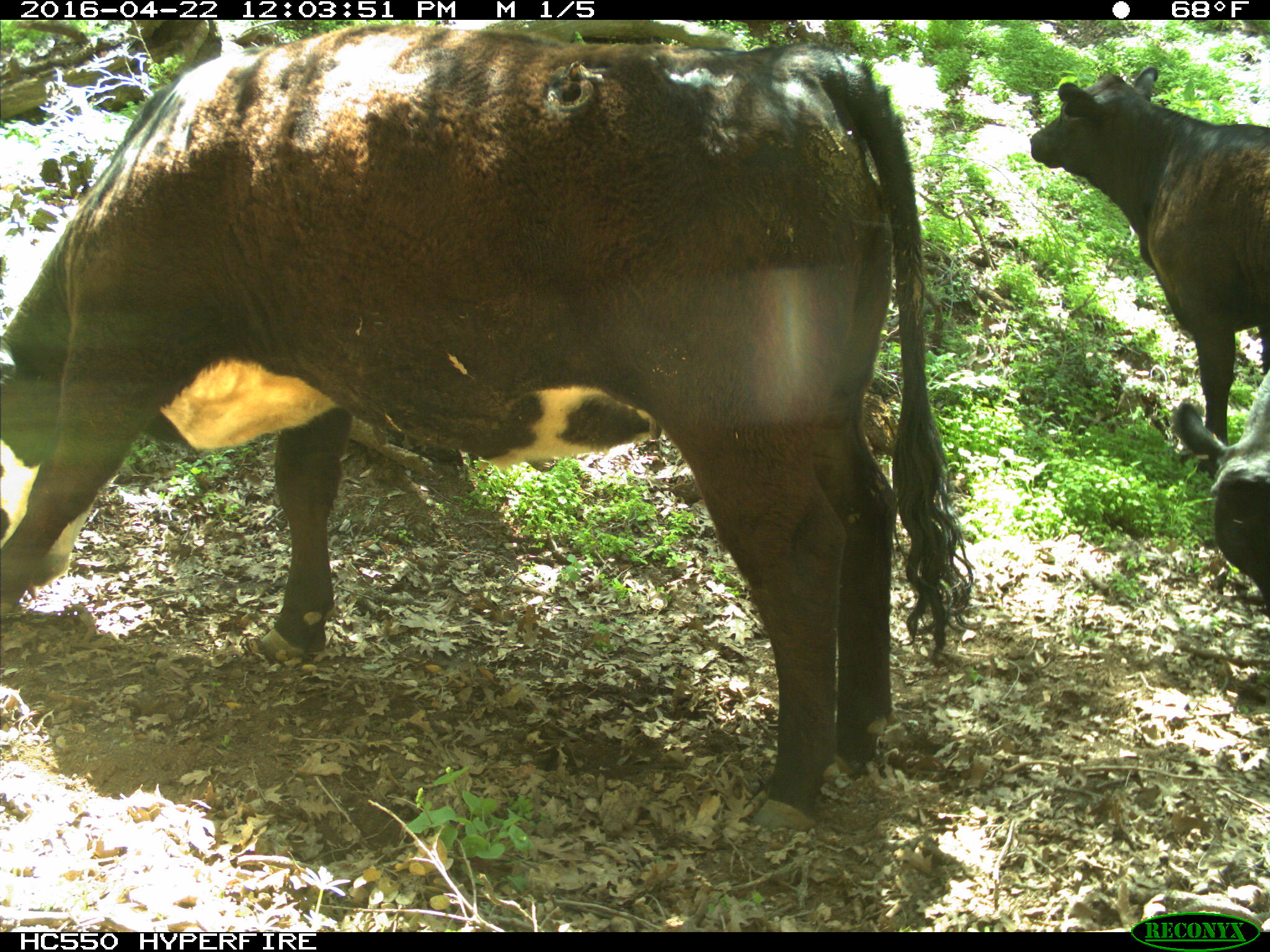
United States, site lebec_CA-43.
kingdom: Animalia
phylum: Chordata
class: Mammalia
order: Artiodactyla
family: Bovidae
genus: Bos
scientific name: Bos taurus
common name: domestic cow